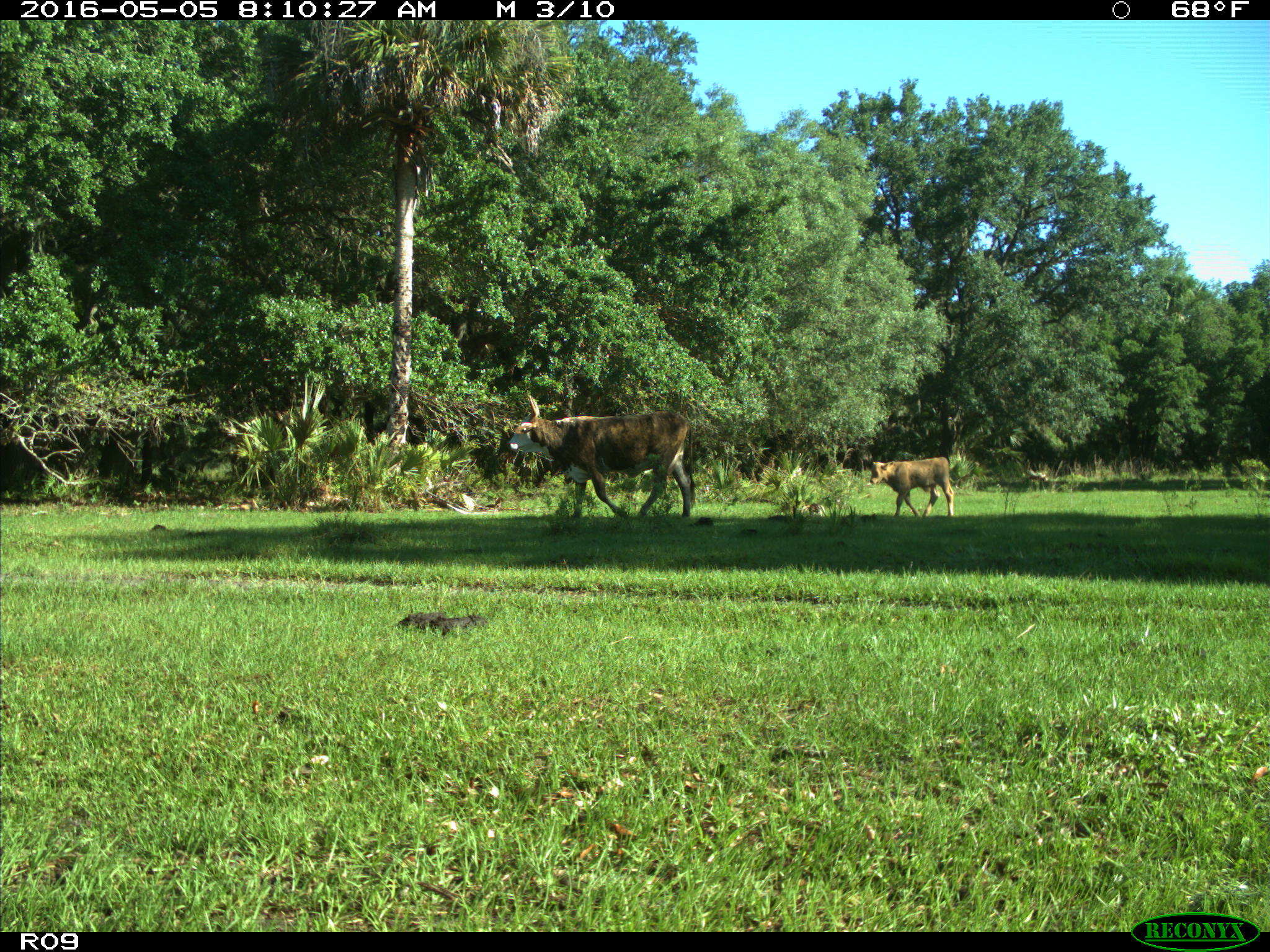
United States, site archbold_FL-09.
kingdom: Animalia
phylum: Chordata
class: Mammalia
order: Artiodactyla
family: Bovidae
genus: Bos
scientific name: Bos taurus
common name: domestic cow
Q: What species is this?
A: Bos taurus (domestic cow).